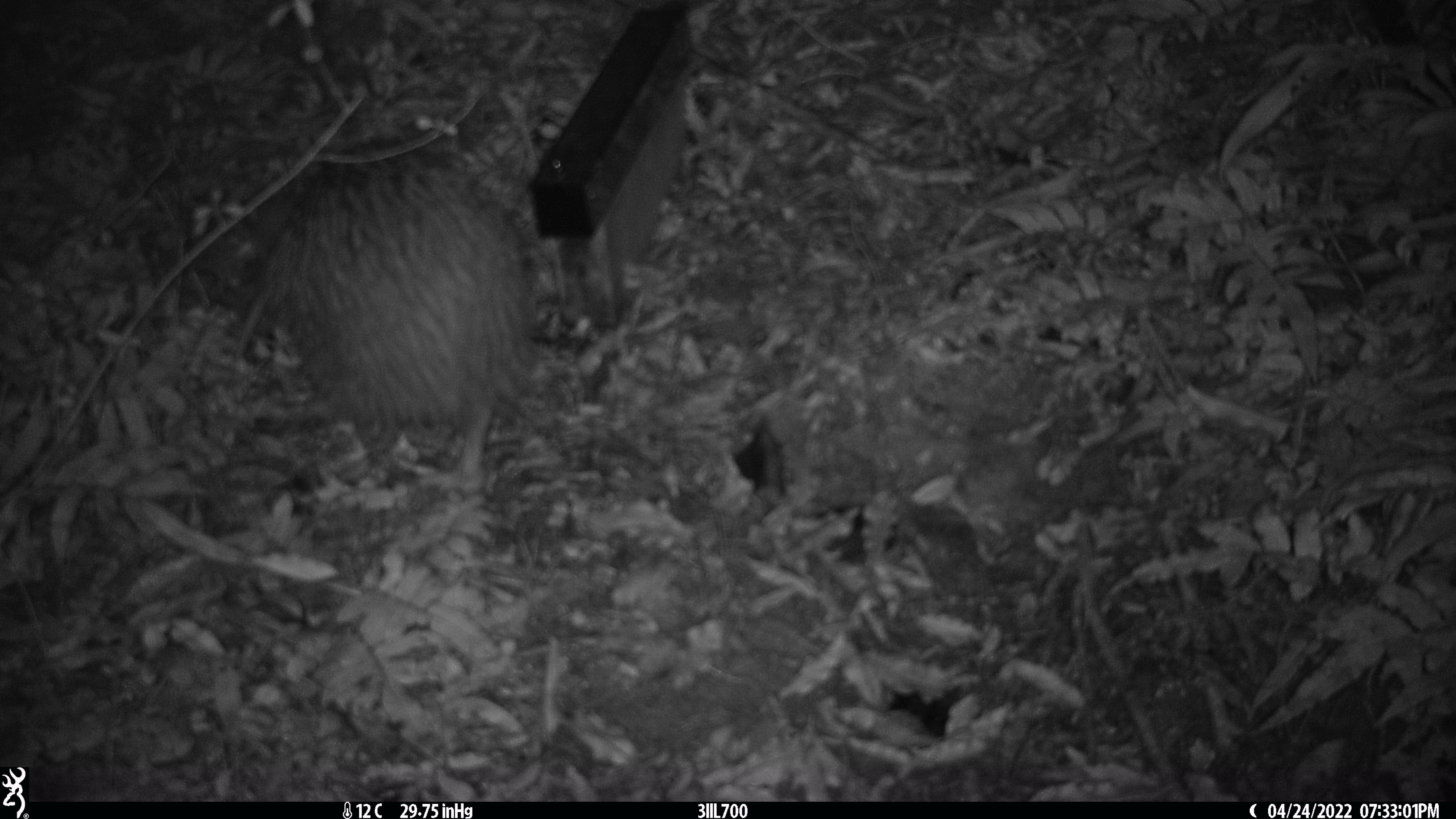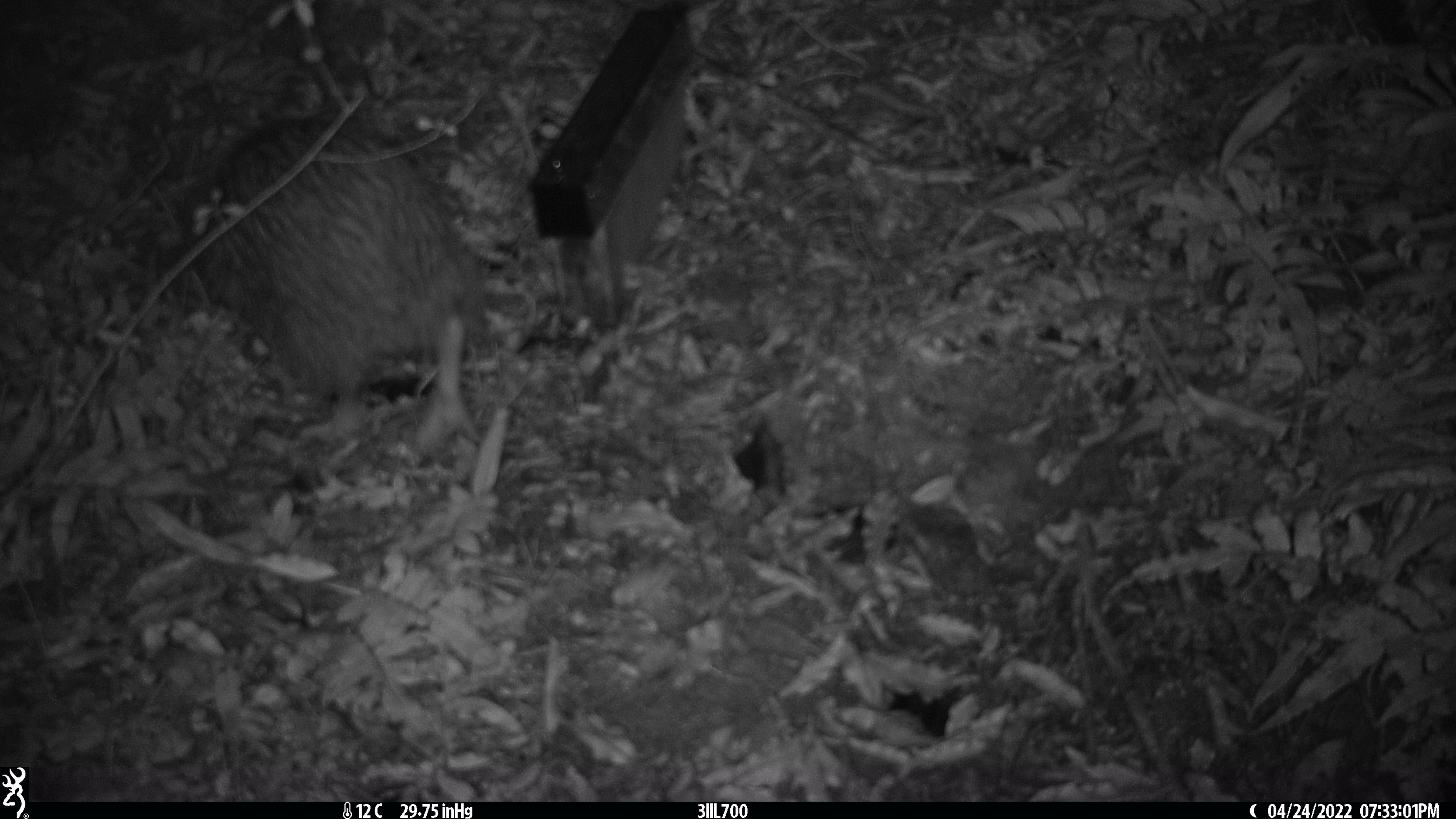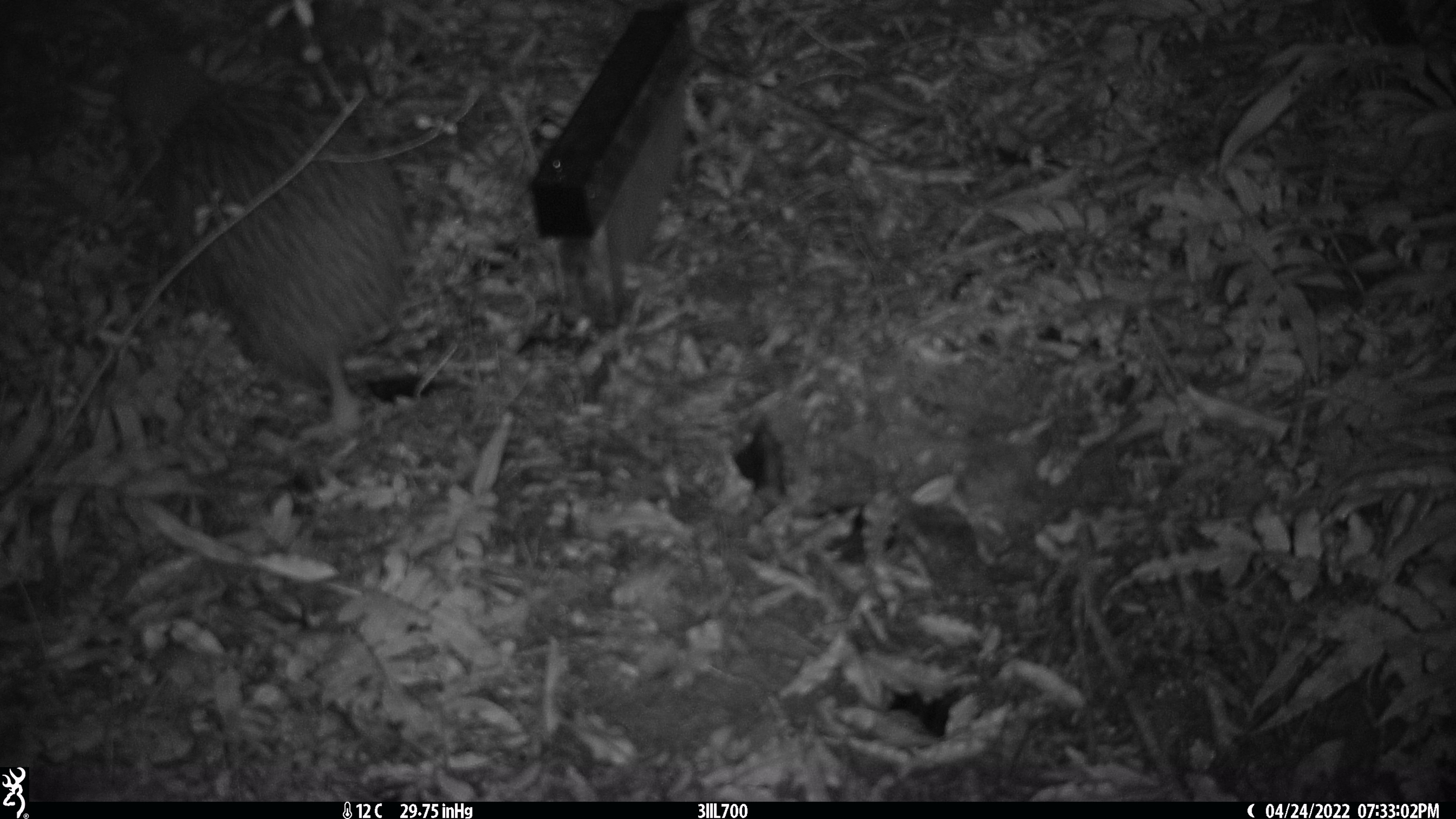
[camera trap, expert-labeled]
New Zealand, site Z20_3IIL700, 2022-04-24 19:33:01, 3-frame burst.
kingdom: Animalia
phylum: Chordata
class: Aves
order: Apterygiformes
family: Apterygidae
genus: Apteryx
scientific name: Apteryx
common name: kiwi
Kiwi (Apteryx).